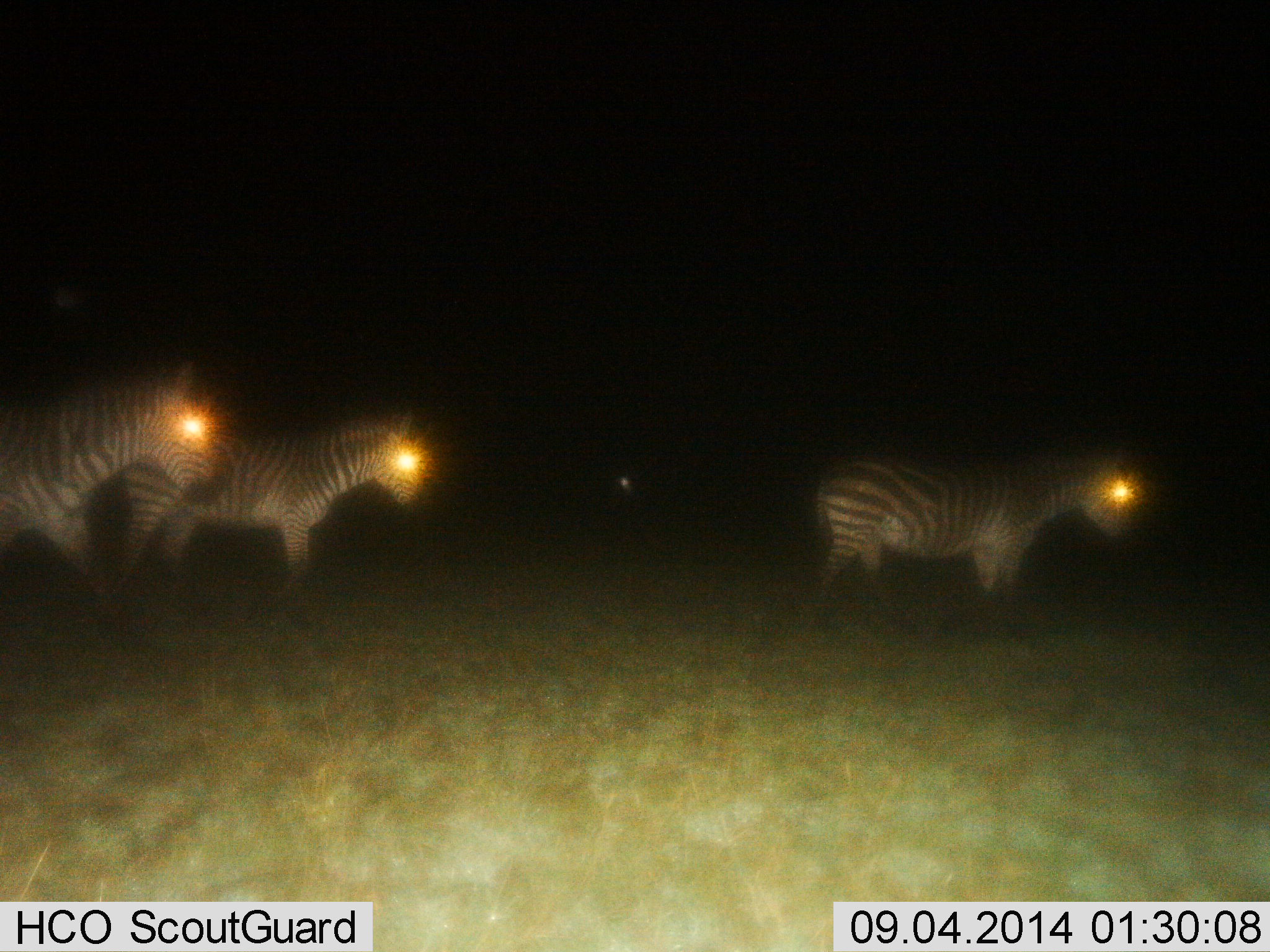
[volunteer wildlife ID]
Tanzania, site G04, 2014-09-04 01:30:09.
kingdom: Animalia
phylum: Chordata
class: Mammalia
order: Perissodactyla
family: Equidae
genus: Equus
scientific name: Equus quagga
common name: plains zebra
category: zebra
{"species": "zebra (plains zebra) (Equus quagga)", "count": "3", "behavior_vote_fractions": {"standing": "80%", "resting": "0%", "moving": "30%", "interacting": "0%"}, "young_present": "0%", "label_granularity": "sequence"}